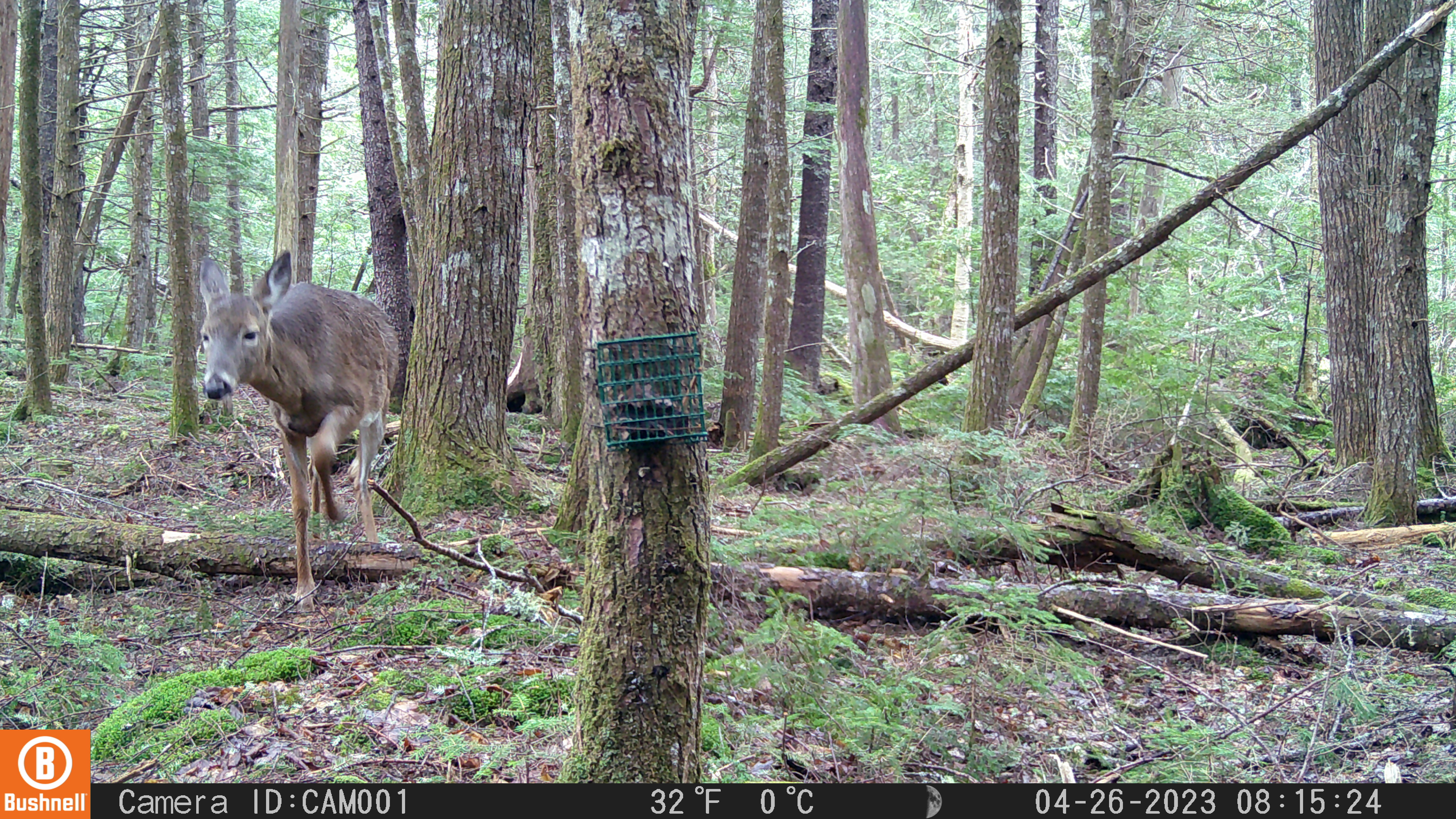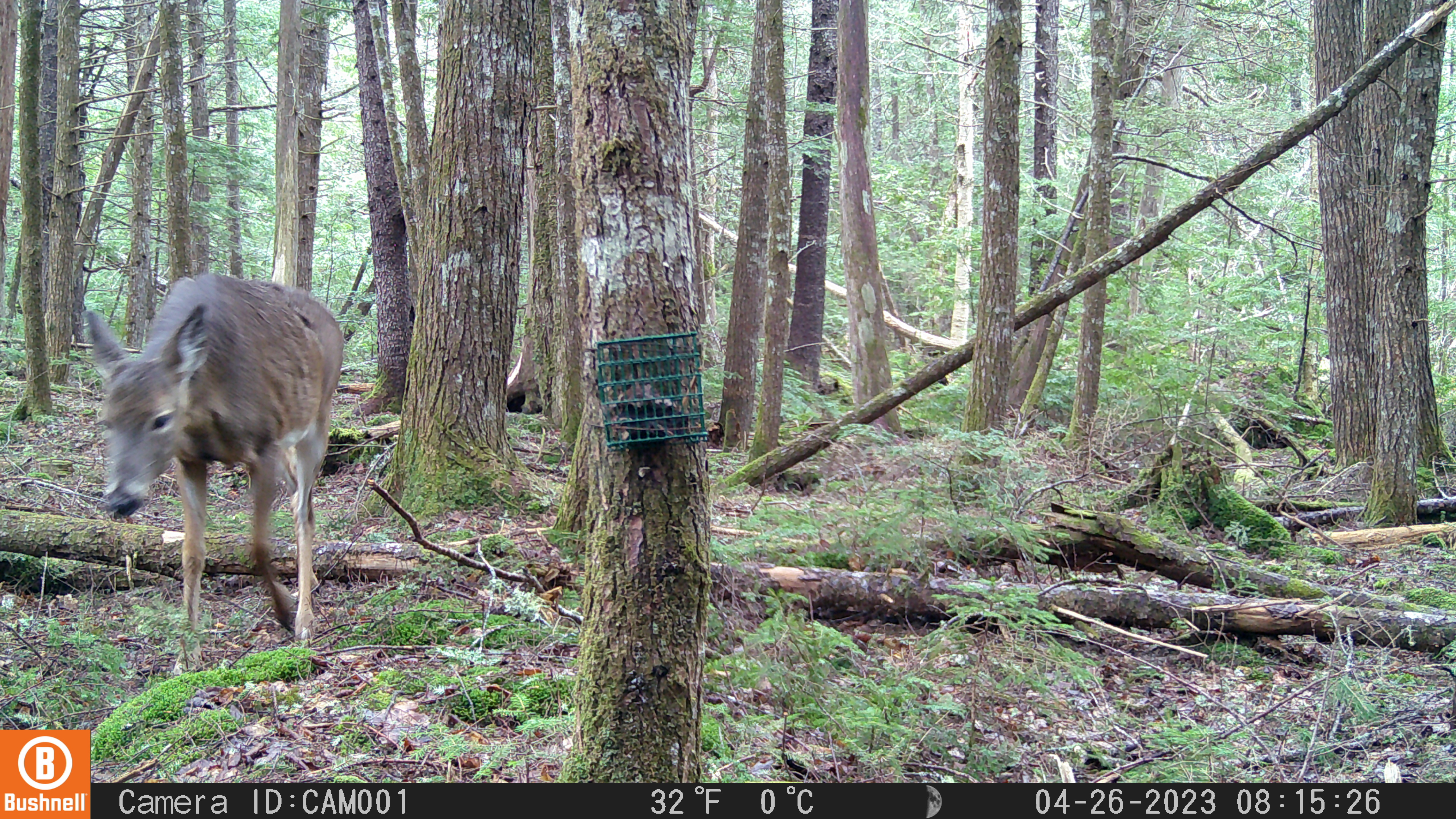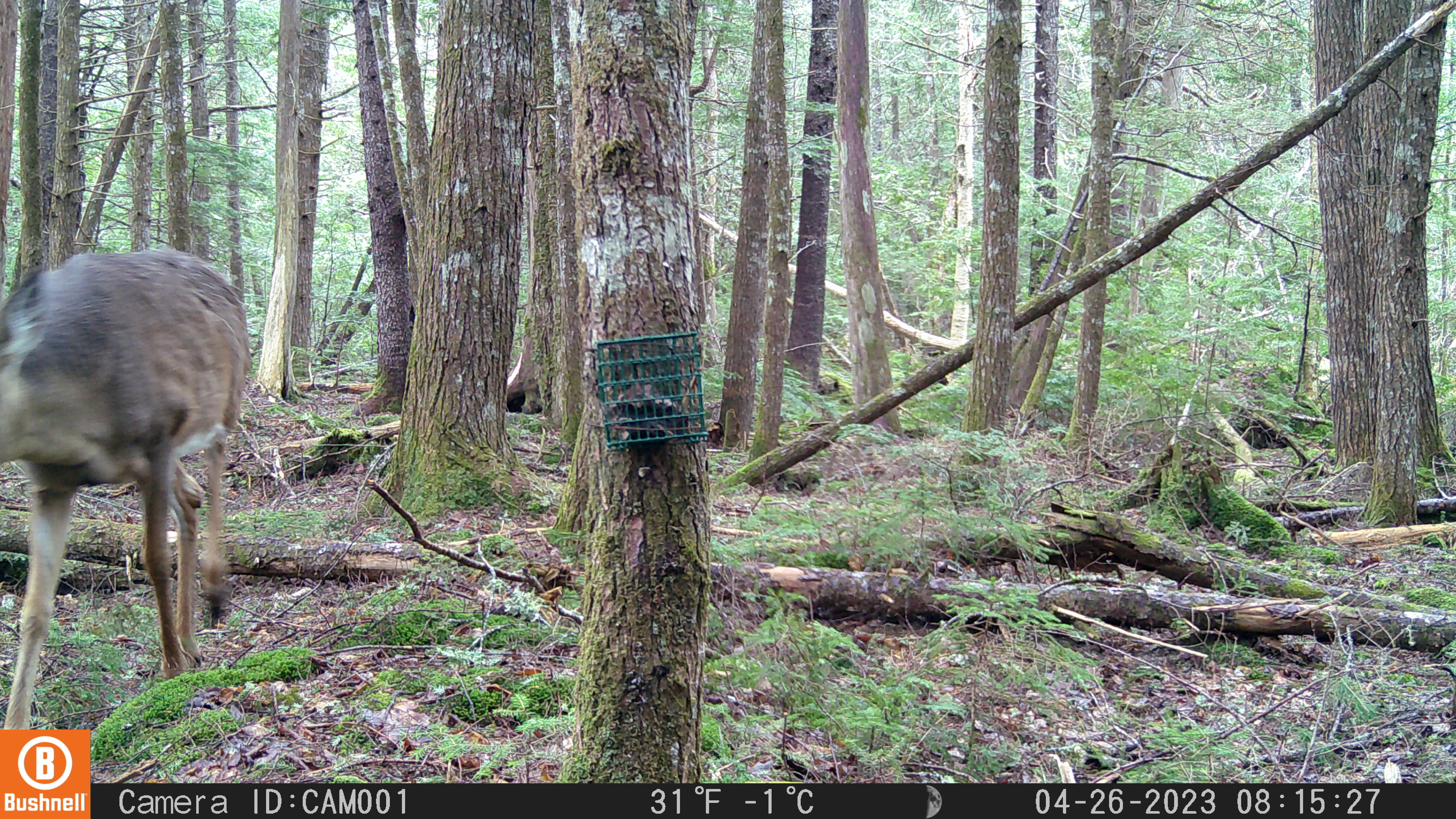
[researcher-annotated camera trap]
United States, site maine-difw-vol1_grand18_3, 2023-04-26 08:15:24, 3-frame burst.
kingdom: Animalia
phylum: Chordata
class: Mammalia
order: Artiodactyla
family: Cervidae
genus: Odocoileus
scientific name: Odocoileus virginianus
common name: white-tailed deer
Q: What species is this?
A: White-tailed deer (Odocoileus virginianus).